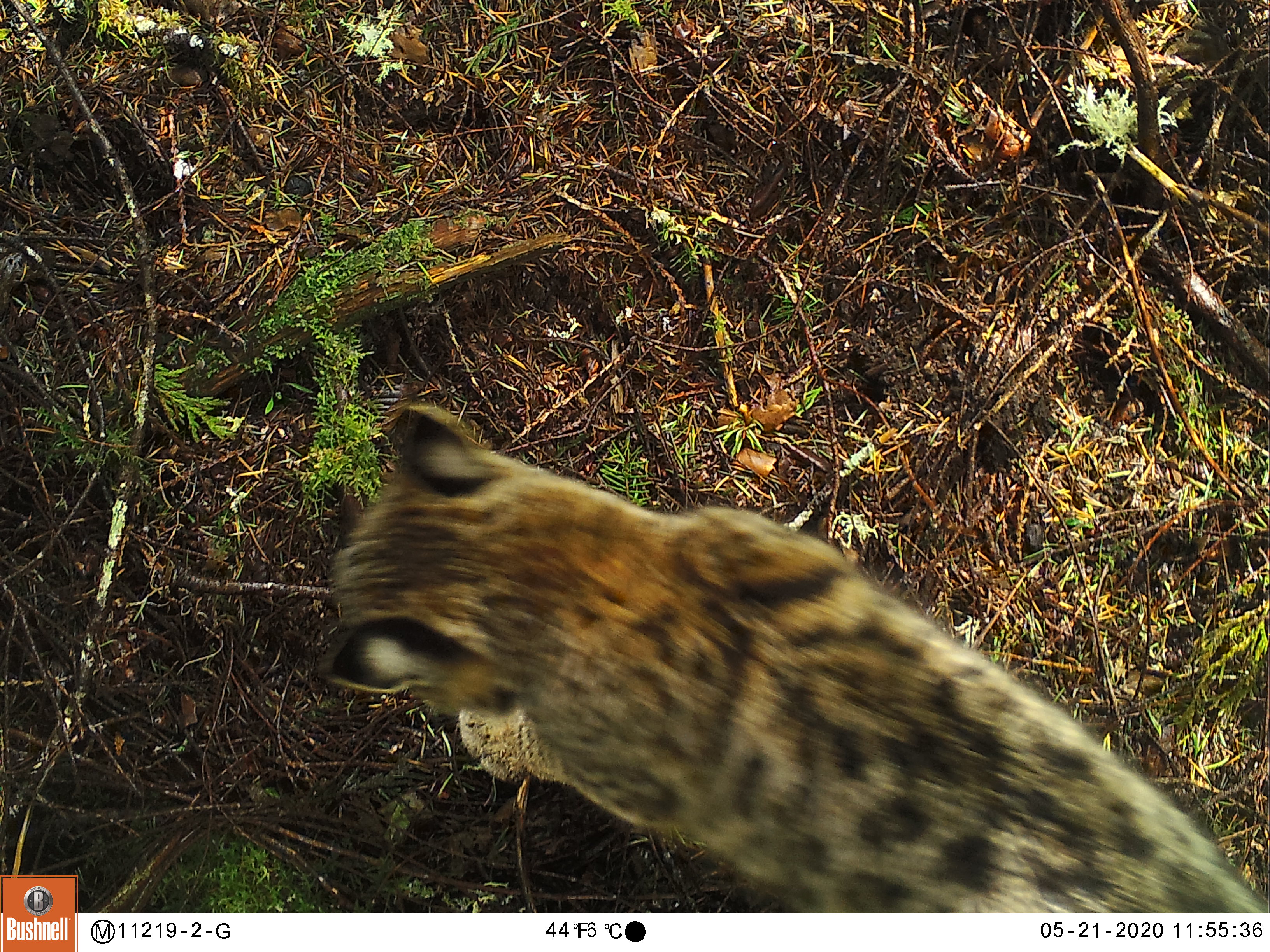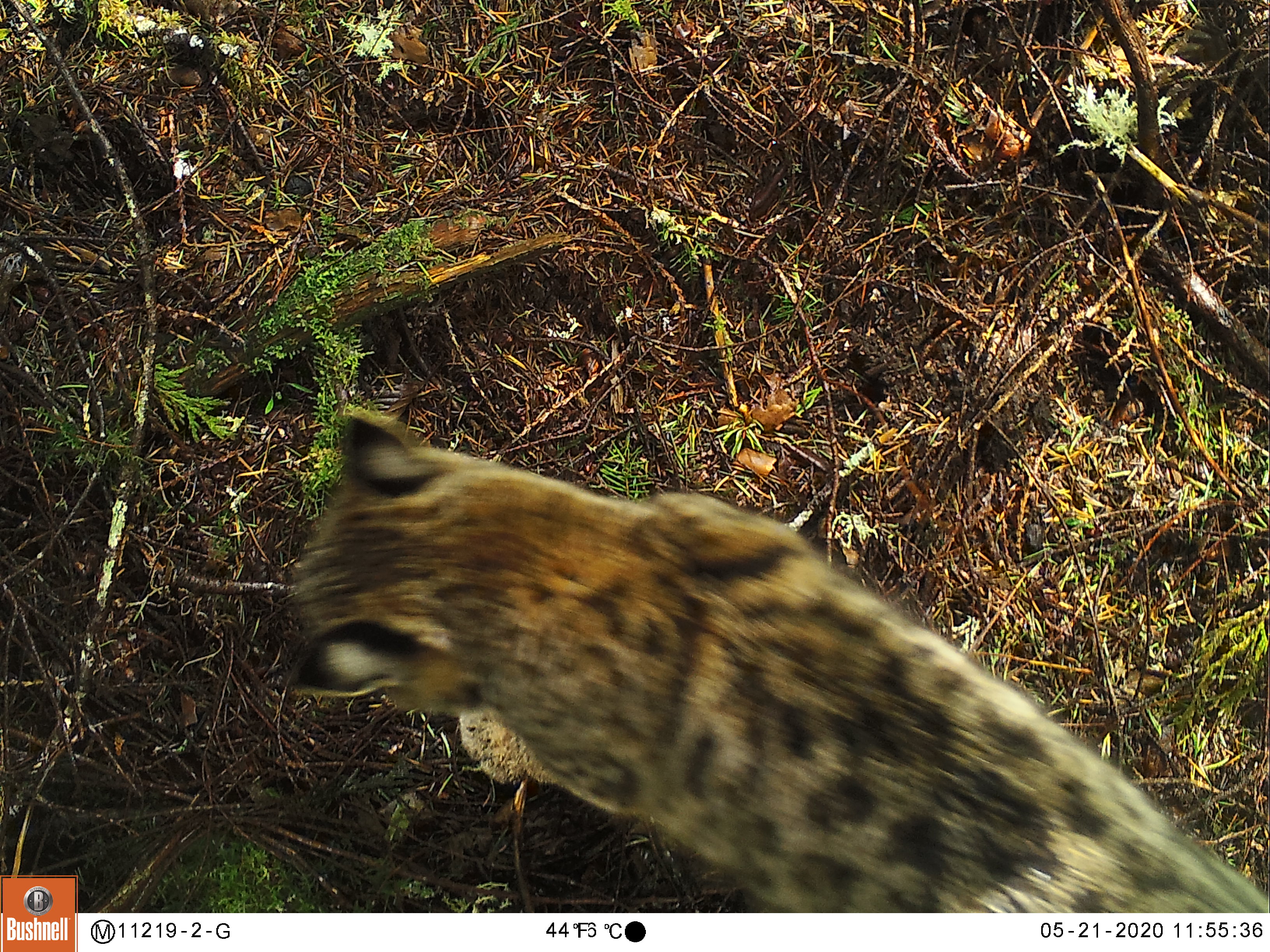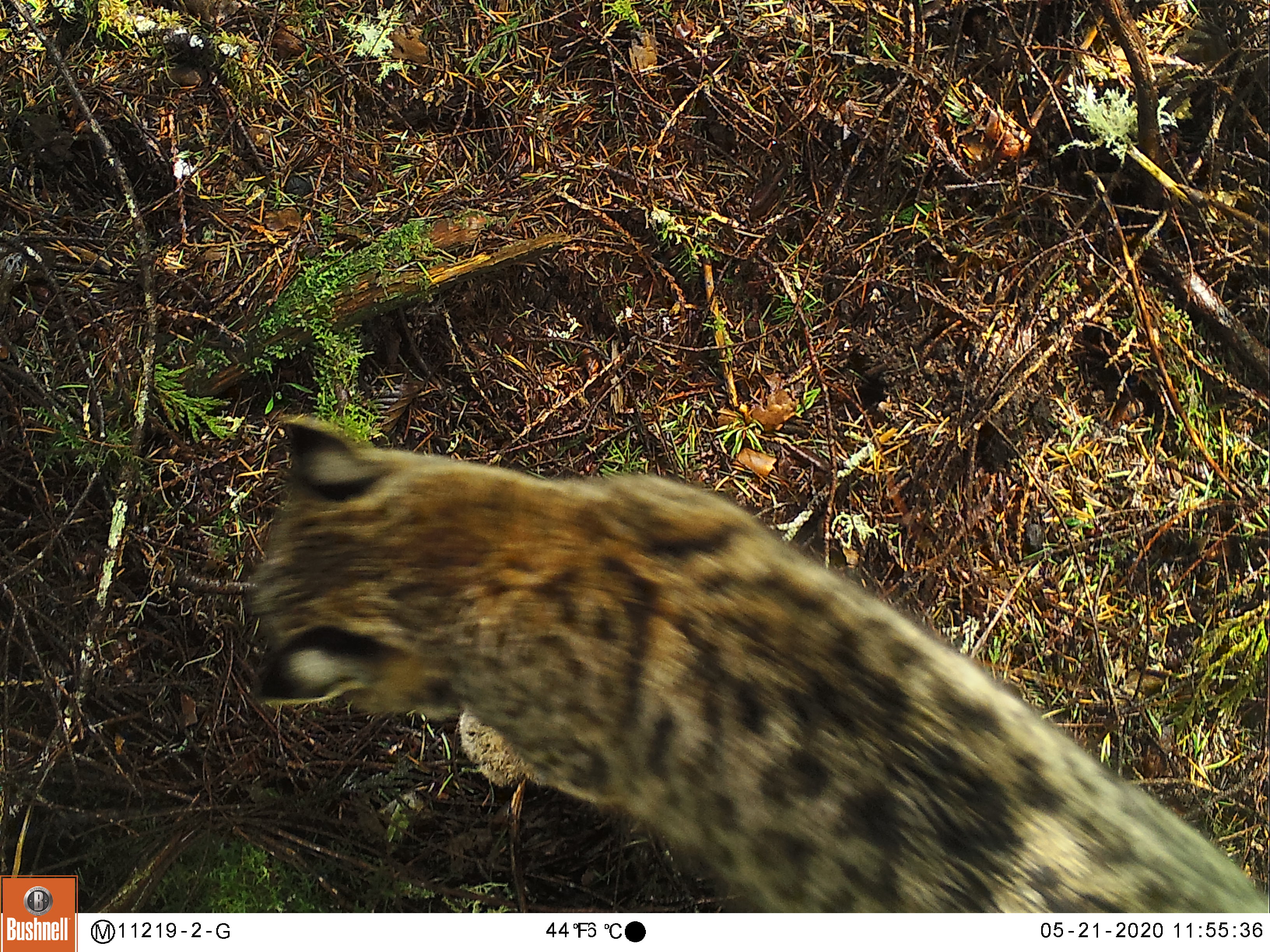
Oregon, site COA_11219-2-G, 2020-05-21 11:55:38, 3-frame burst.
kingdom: Animalia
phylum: Chordata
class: Mammalia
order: Carnivora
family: Felidae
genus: Lynx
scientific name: Lynx rufus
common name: bobcat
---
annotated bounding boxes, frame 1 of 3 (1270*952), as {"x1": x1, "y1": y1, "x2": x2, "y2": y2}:
bobcat: {"x1": 302, "y1": 393, "x2": 1264, "y2": 906}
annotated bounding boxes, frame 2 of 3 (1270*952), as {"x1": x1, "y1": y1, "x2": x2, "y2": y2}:
bobcat: {"x1": 265, "y1": 390, "x2": 1266, "y2": 906}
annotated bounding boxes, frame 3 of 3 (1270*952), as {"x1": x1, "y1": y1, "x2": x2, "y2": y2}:
bobcat: {"x1": 223, "y1": 400, "x2": 1267, "y2": 906}